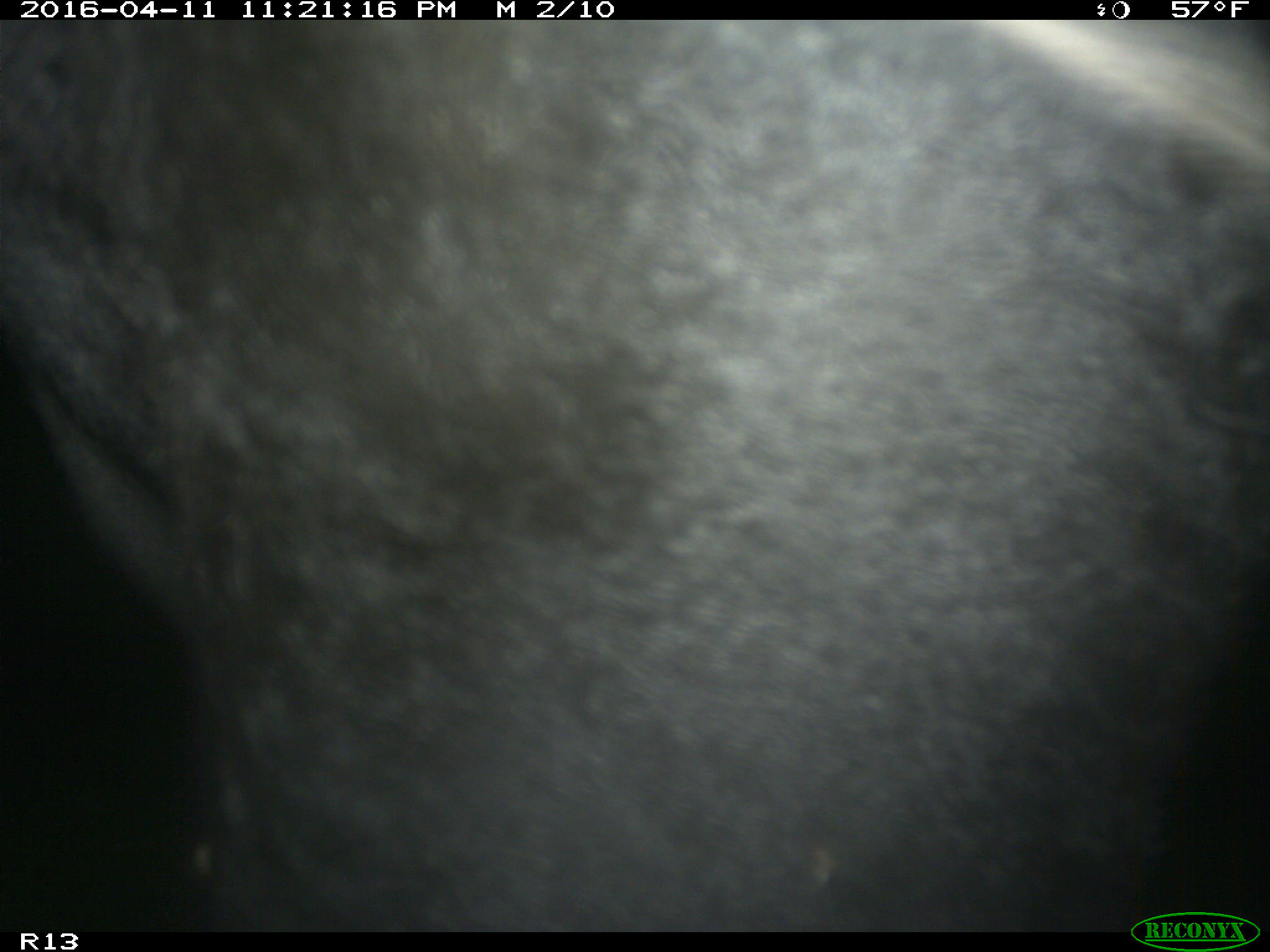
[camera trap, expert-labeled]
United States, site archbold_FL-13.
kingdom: Animalia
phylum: Chordata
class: Mammalia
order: Artiodactyla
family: Bovidae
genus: Bos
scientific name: Bos taurus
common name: domestic cow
Bos taurus (domestic cow).